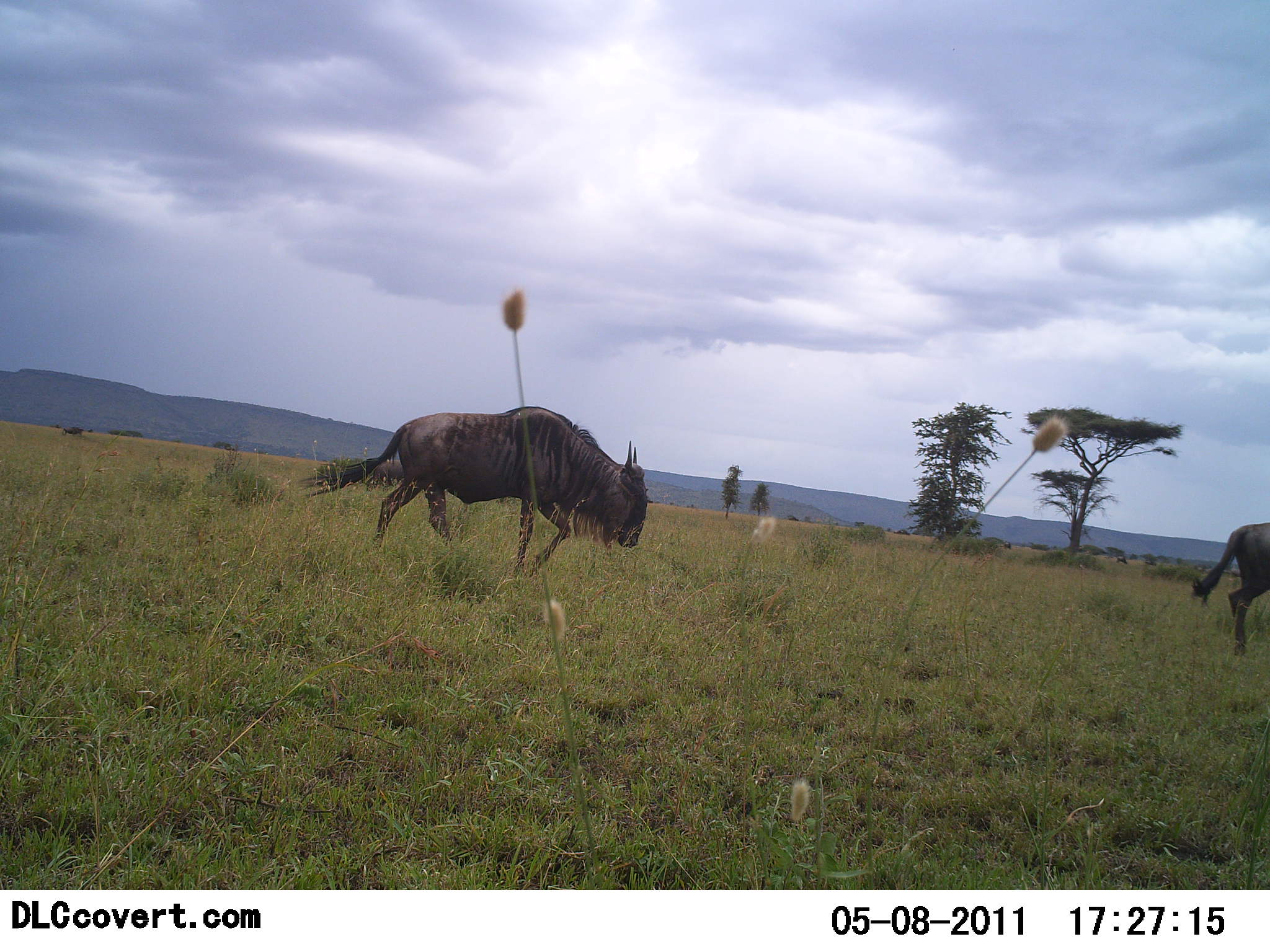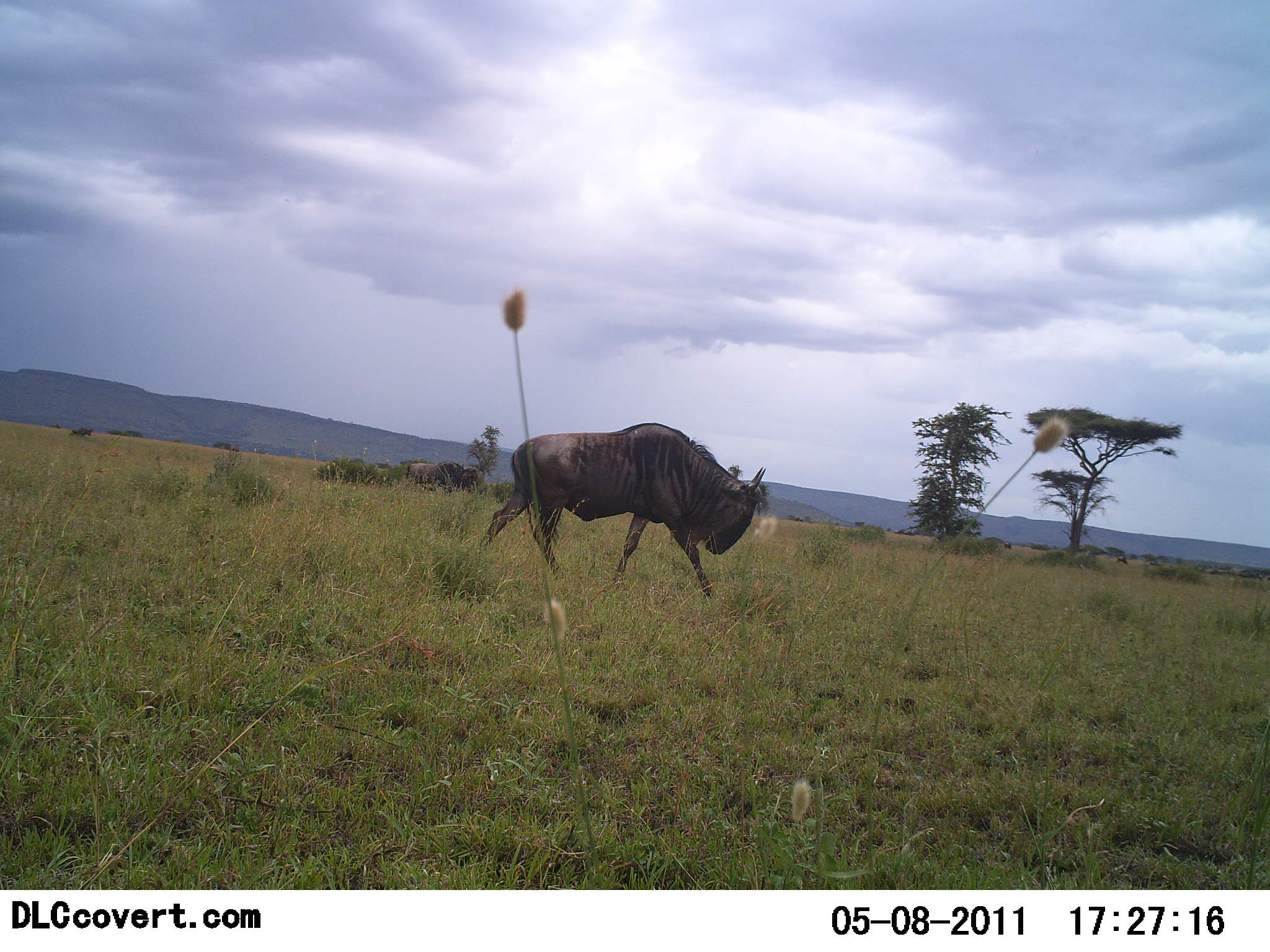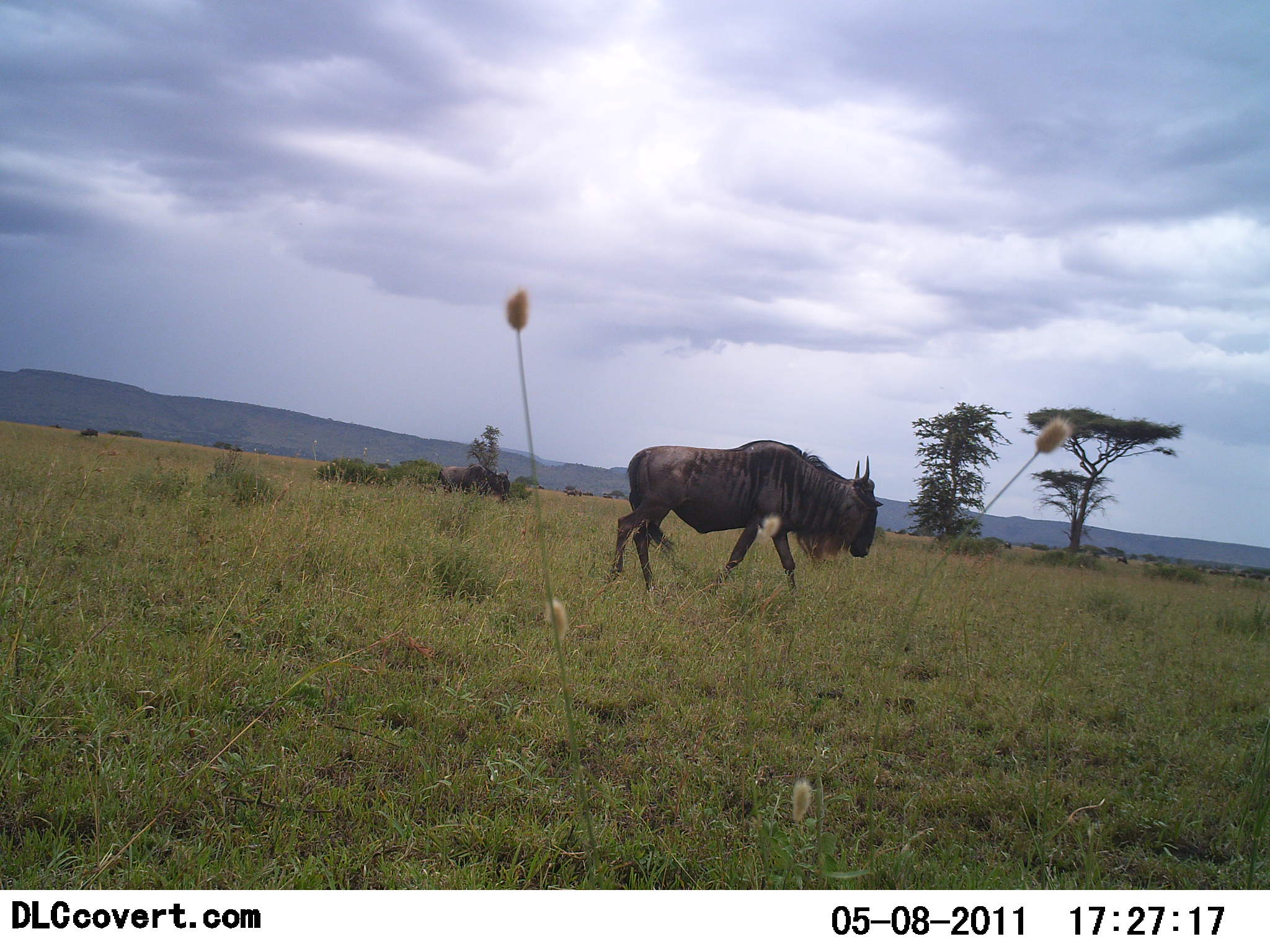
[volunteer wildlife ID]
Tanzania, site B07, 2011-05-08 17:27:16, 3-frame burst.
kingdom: Animalia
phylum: Chordata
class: Mammalia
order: Artiodactyla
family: Bovidae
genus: Connochaetes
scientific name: Connochaetes taurinus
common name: blue wildebeest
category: wildebeest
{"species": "wildebeest (blue wildebeest) (Connochaetes taurinus)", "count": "4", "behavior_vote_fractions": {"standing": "0%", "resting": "0%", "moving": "100%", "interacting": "0%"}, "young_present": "0%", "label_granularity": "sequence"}